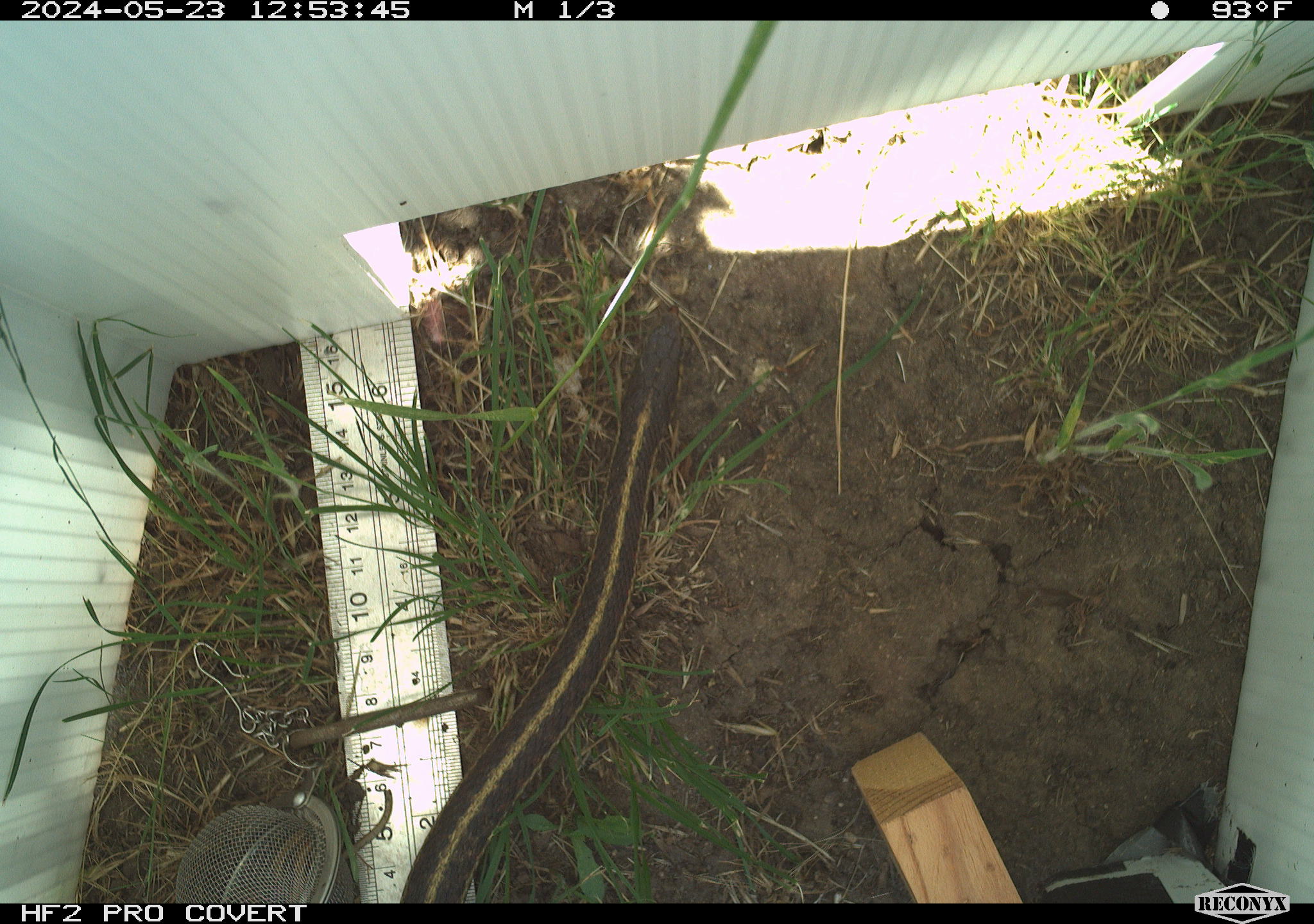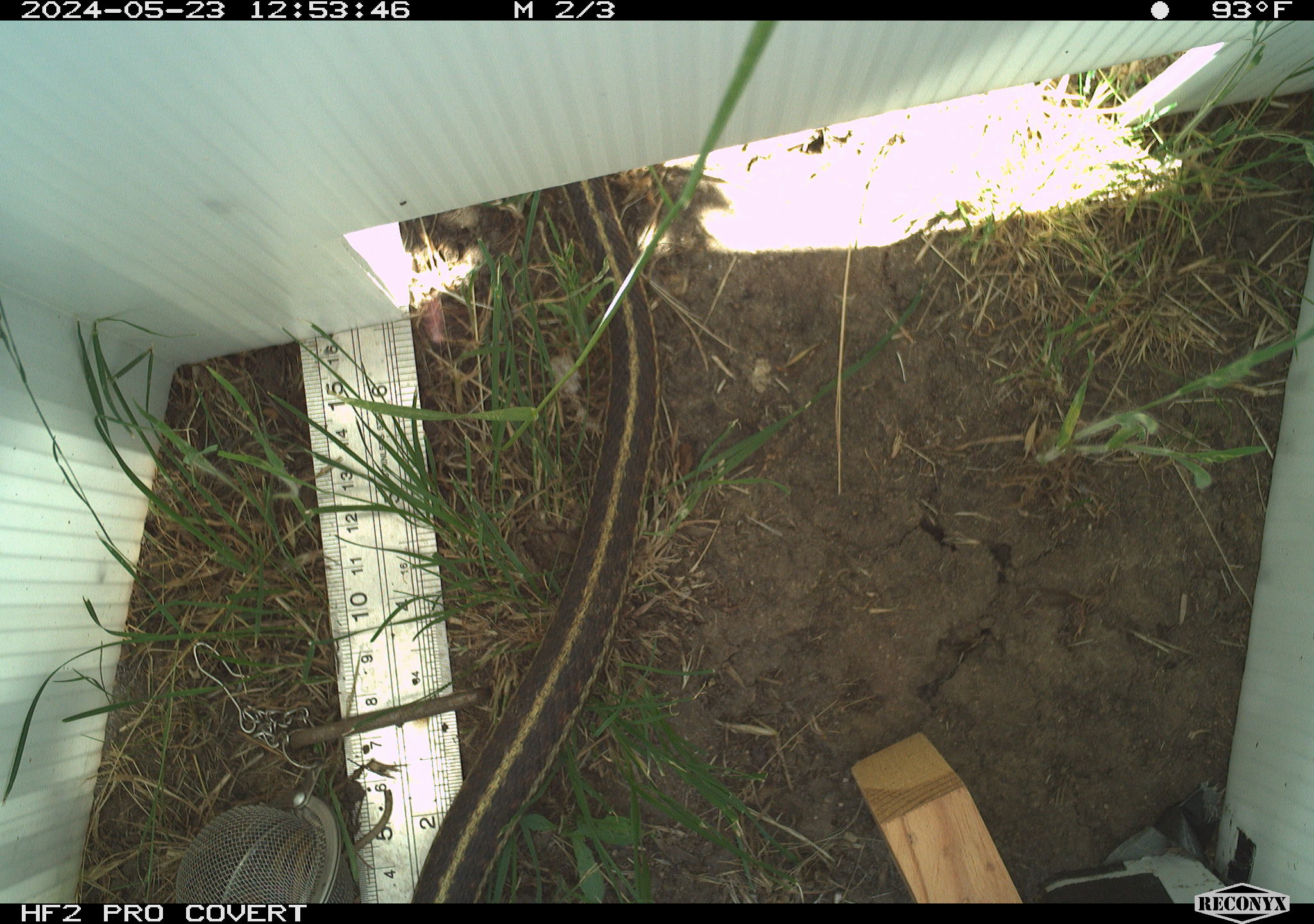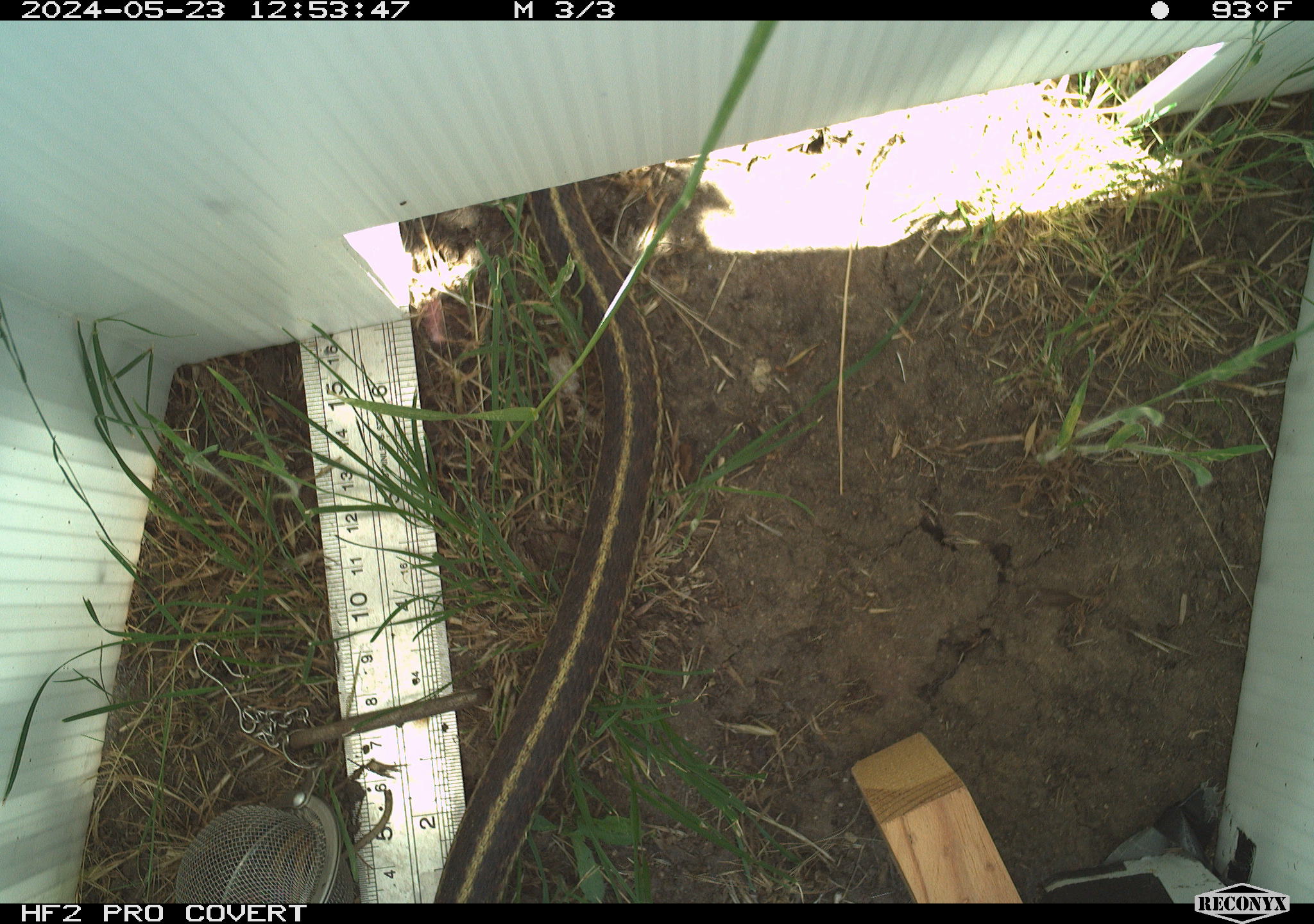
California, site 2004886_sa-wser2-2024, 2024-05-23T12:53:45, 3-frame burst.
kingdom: Animalia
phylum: Chordata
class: Reptilia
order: Squamata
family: Colubridae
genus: Thamnophis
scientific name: Thamnophis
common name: american gartersnakes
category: thamnophis species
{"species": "thamnophis species (american gartersnakes) (Thamnophis)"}